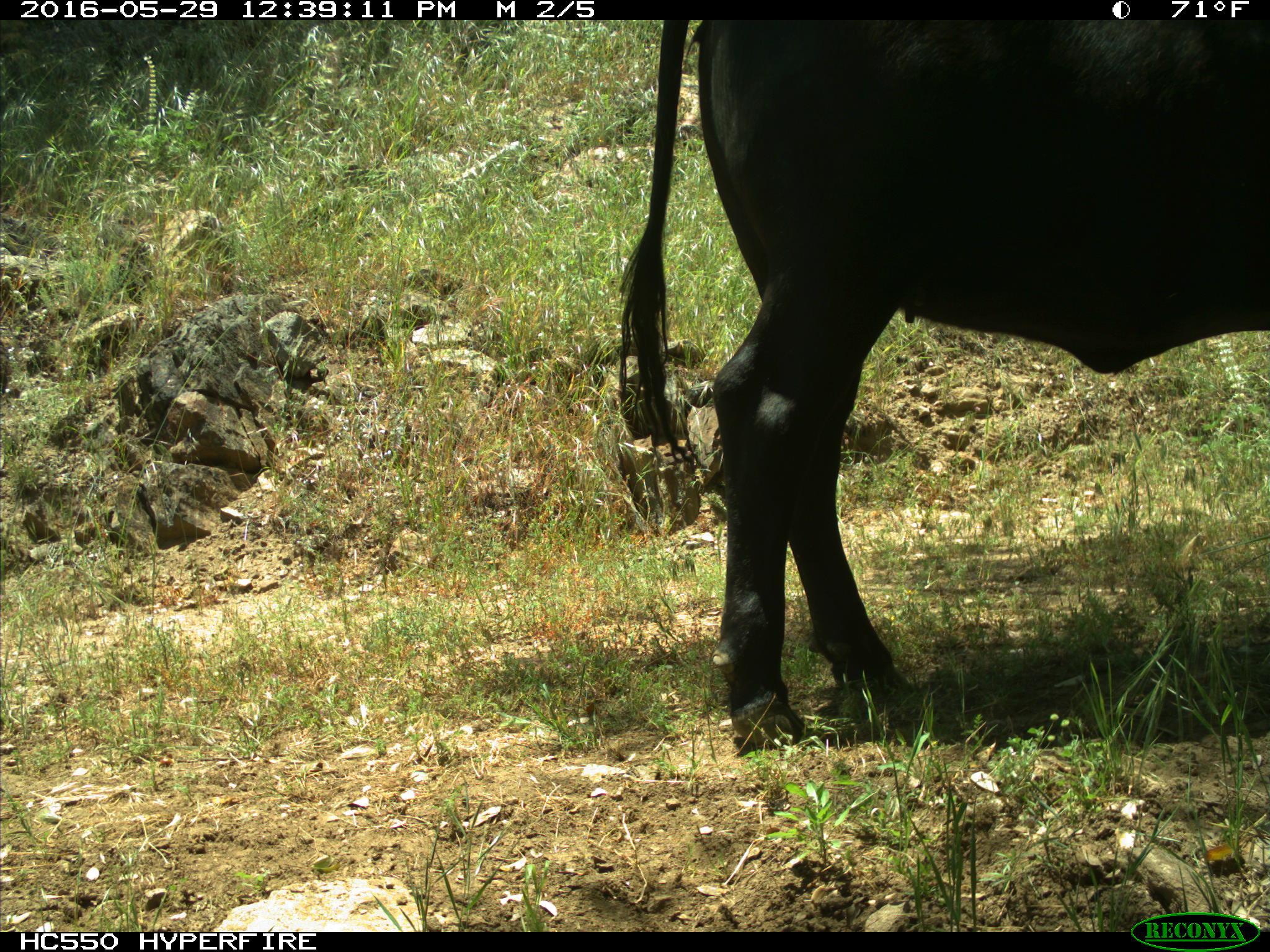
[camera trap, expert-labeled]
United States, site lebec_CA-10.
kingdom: Animalia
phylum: Chordata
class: Mammalia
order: Artiodactyla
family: Bovidae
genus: Bos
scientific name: Bos taurus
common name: domestic cow